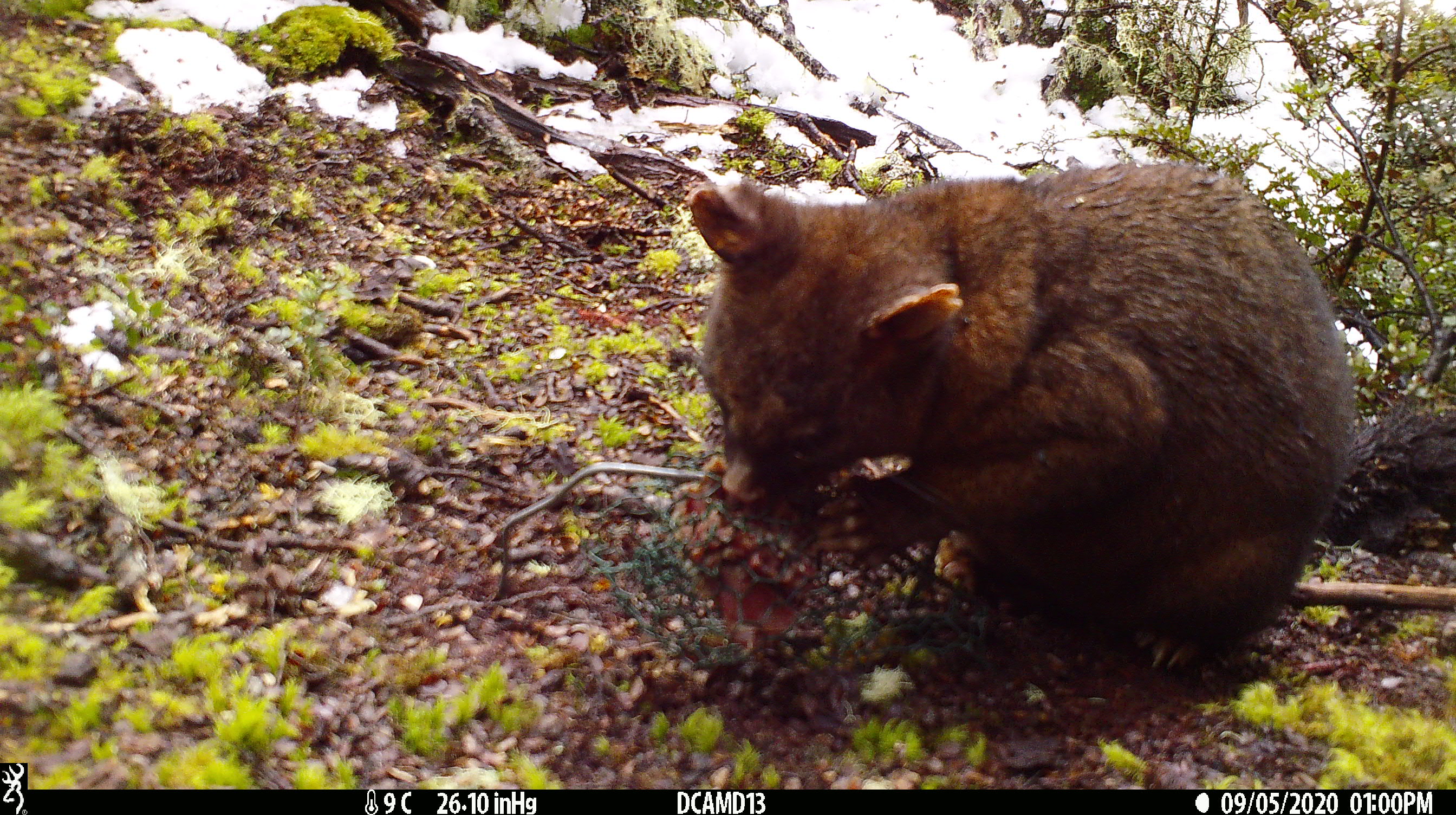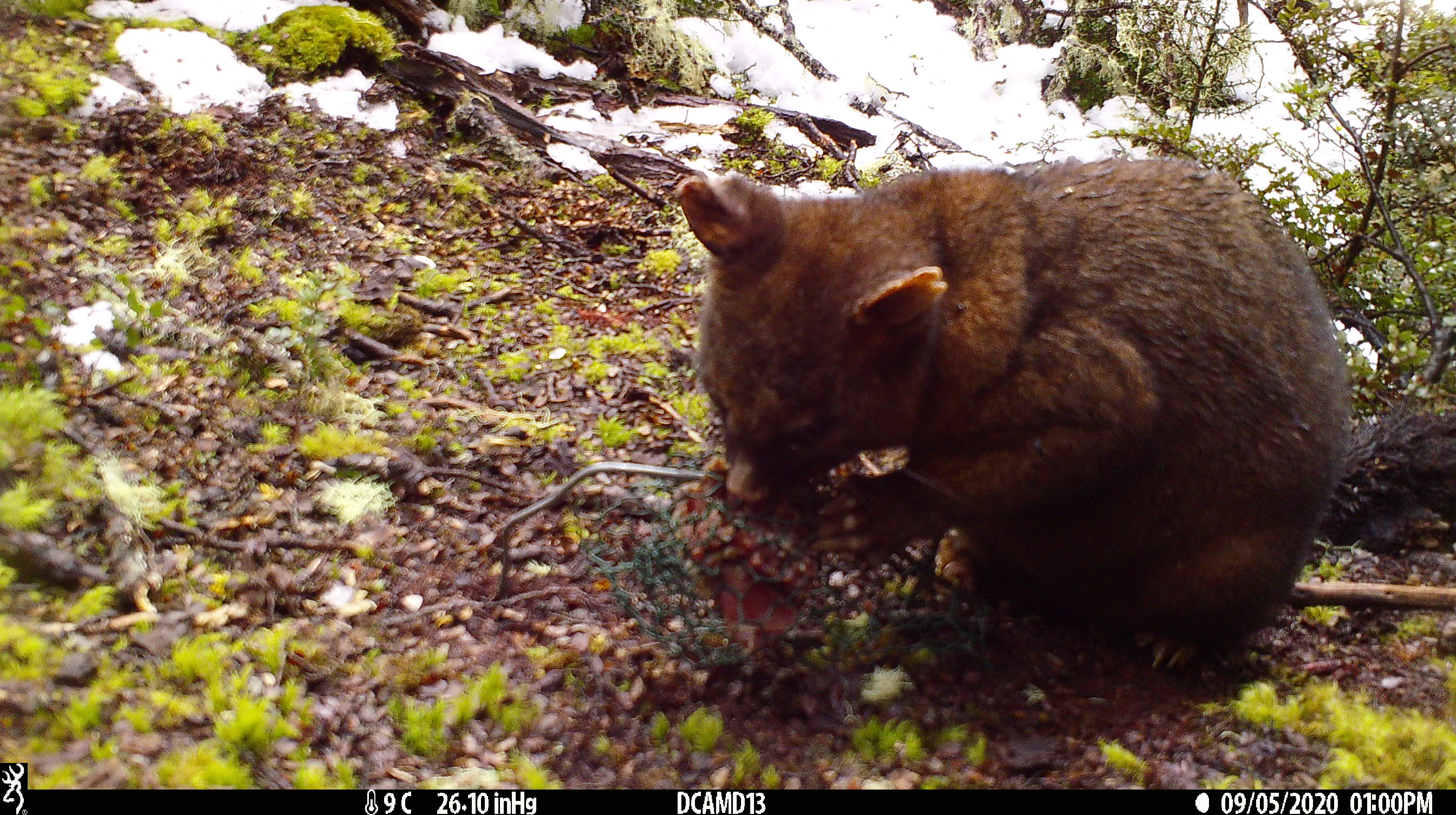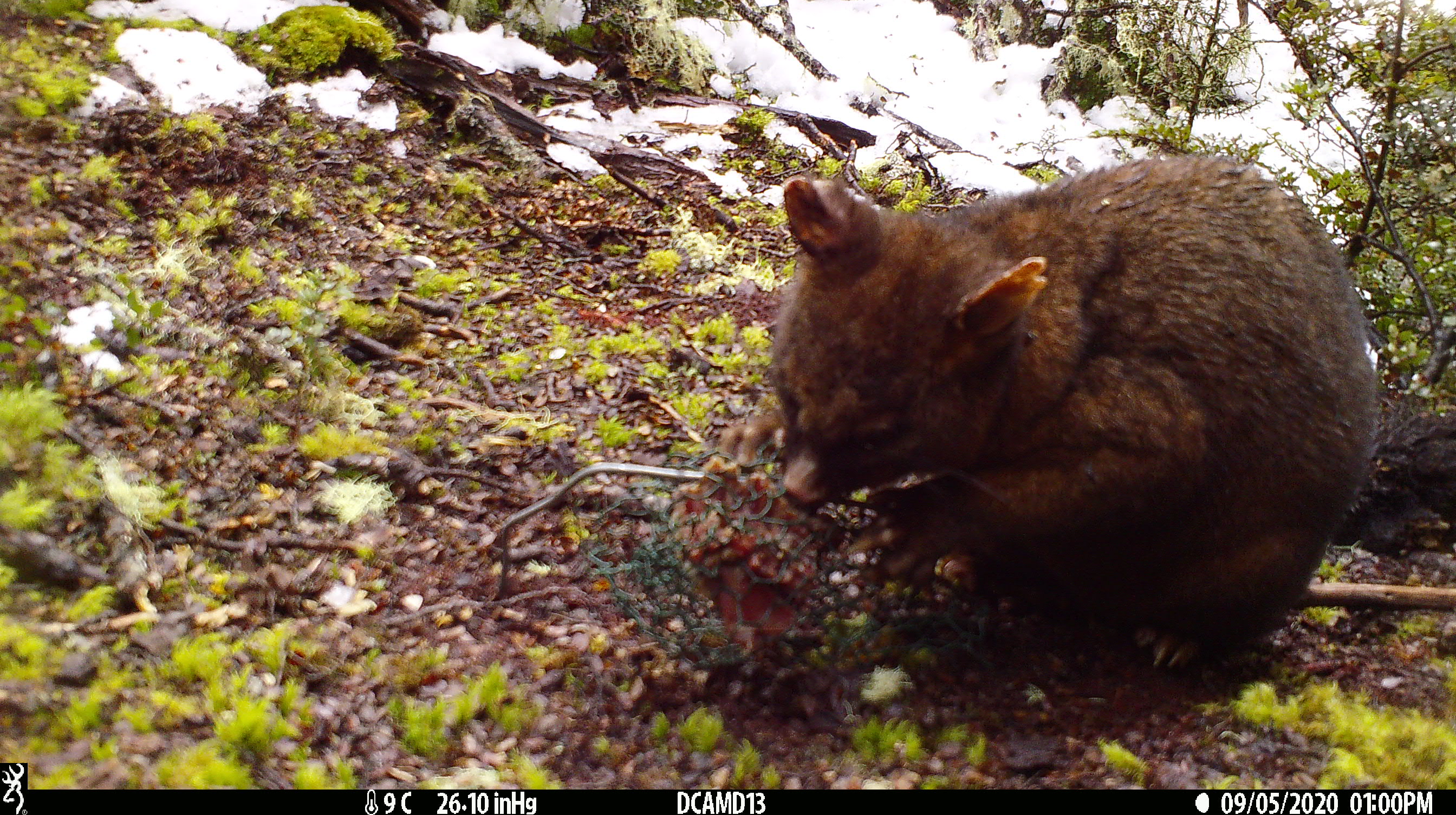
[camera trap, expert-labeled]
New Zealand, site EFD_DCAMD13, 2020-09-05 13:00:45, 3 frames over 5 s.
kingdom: Animalia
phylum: Chordata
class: Mammalia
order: Diprotodontia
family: Phalangeridae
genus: Trichosurus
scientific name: Trichosurus vulpecula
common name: common brushtail possum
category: possum